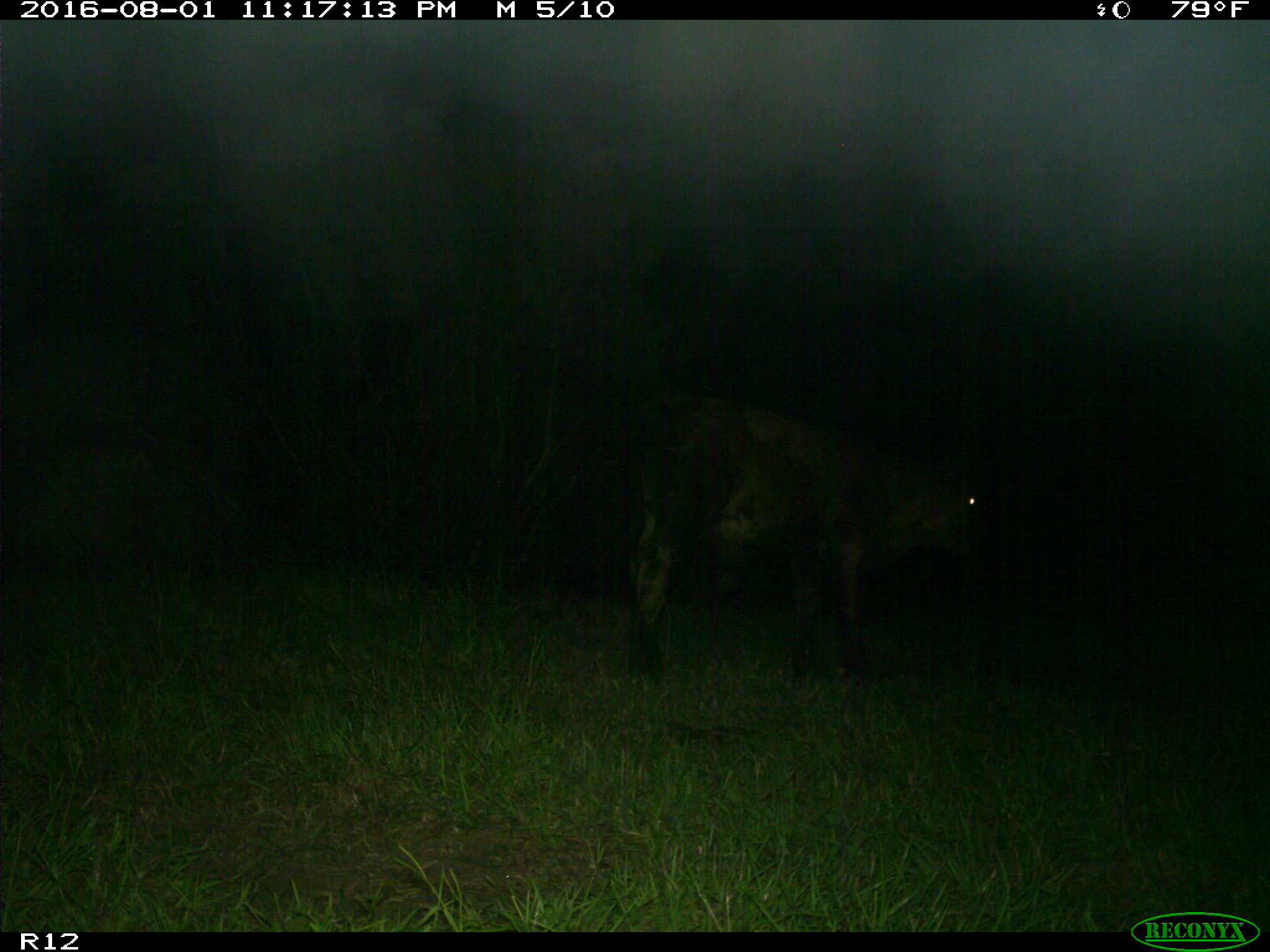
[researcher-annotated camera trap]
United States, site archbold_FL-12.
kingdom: Animalia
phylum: Chordata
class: Mammalia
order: Artiodactyla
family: Bovidae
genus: Bos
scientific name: Bos taurus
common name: domestic cow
Bos taurus (domestic cow).